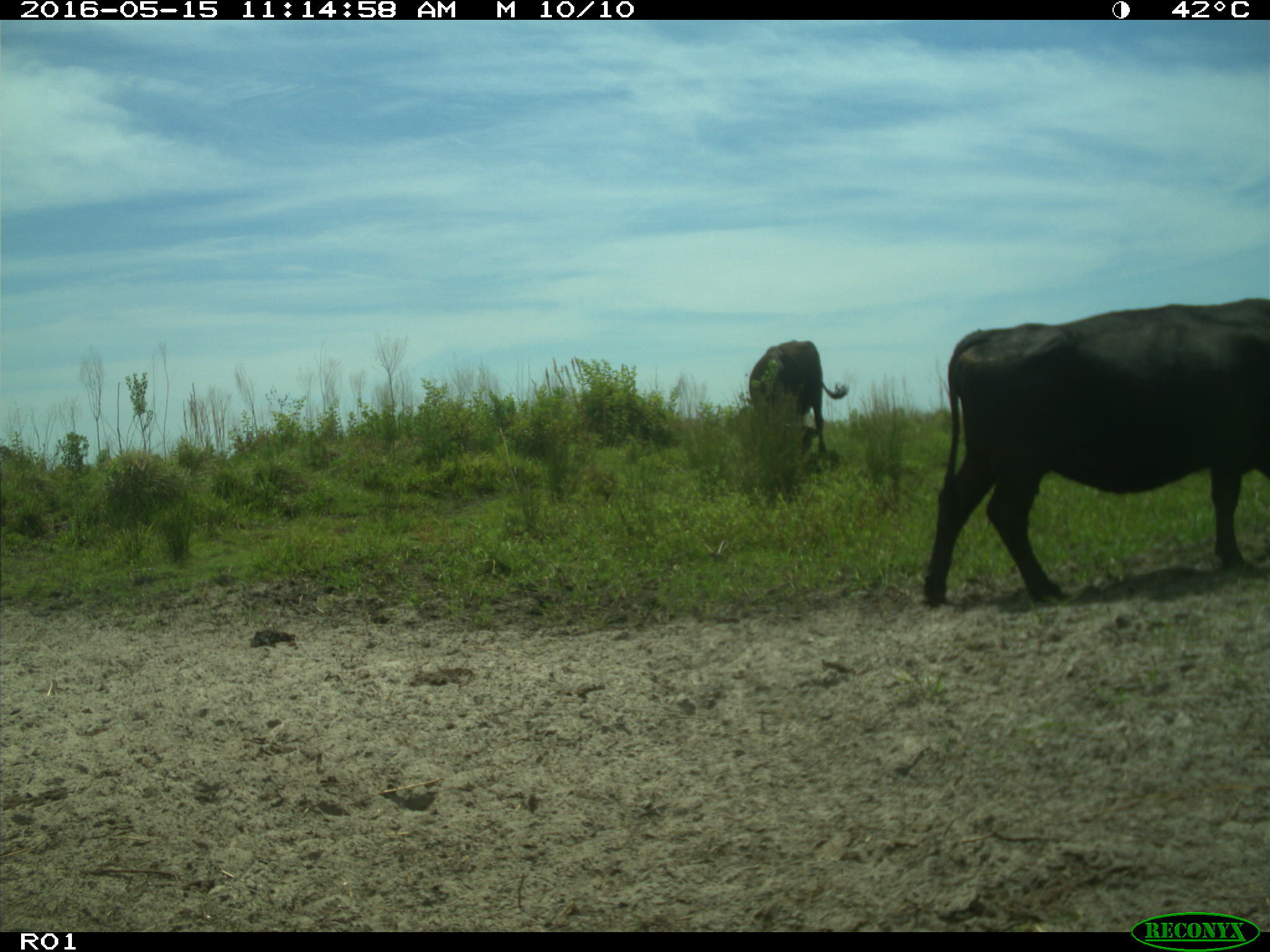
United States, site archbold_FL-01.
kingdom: Animalia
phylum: Chordata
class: Mammalia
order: Artiodactyla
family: Bovidae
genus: Bos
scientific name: Bos taurus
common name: domestic cow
Bos taurus (domestic cow).